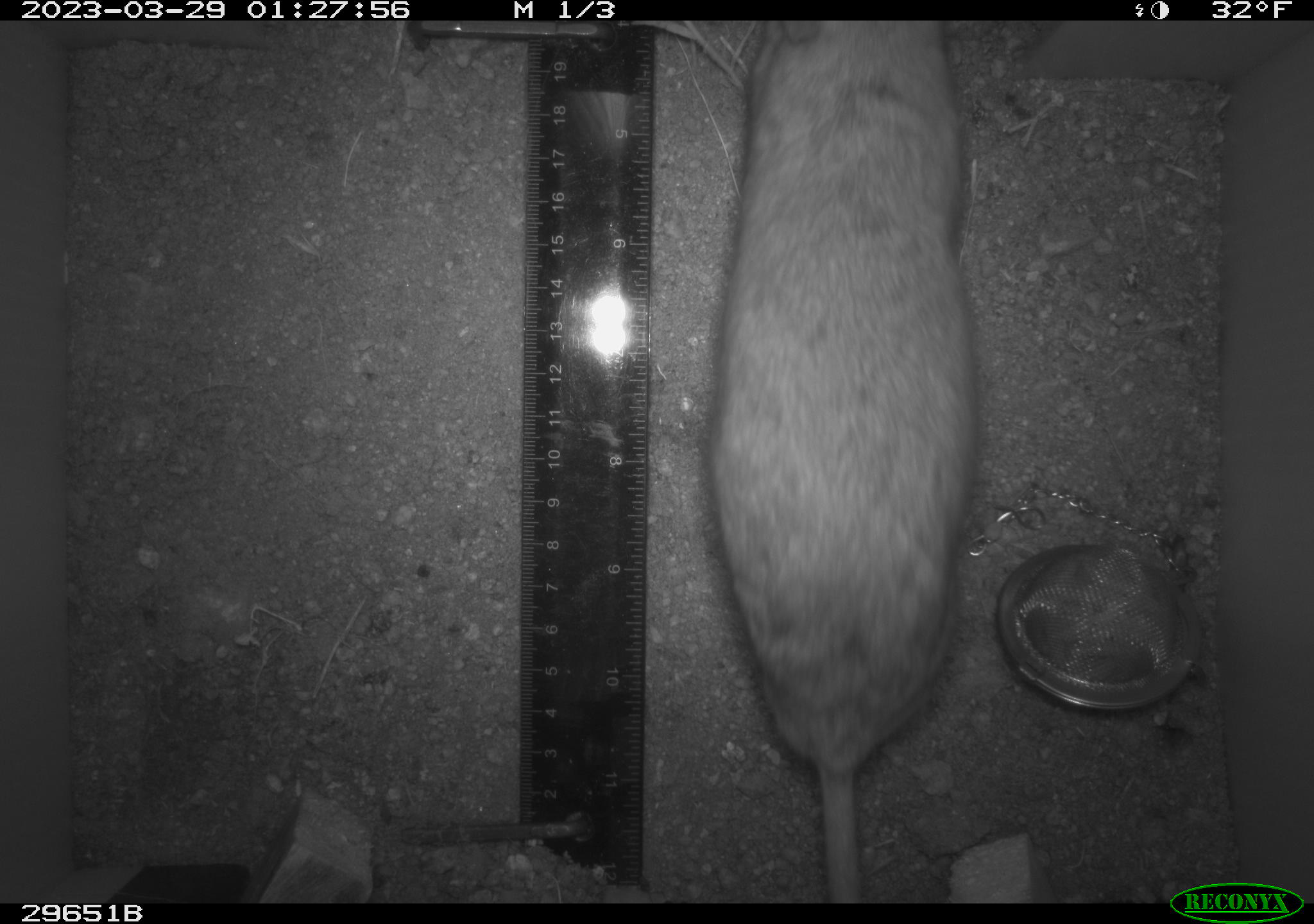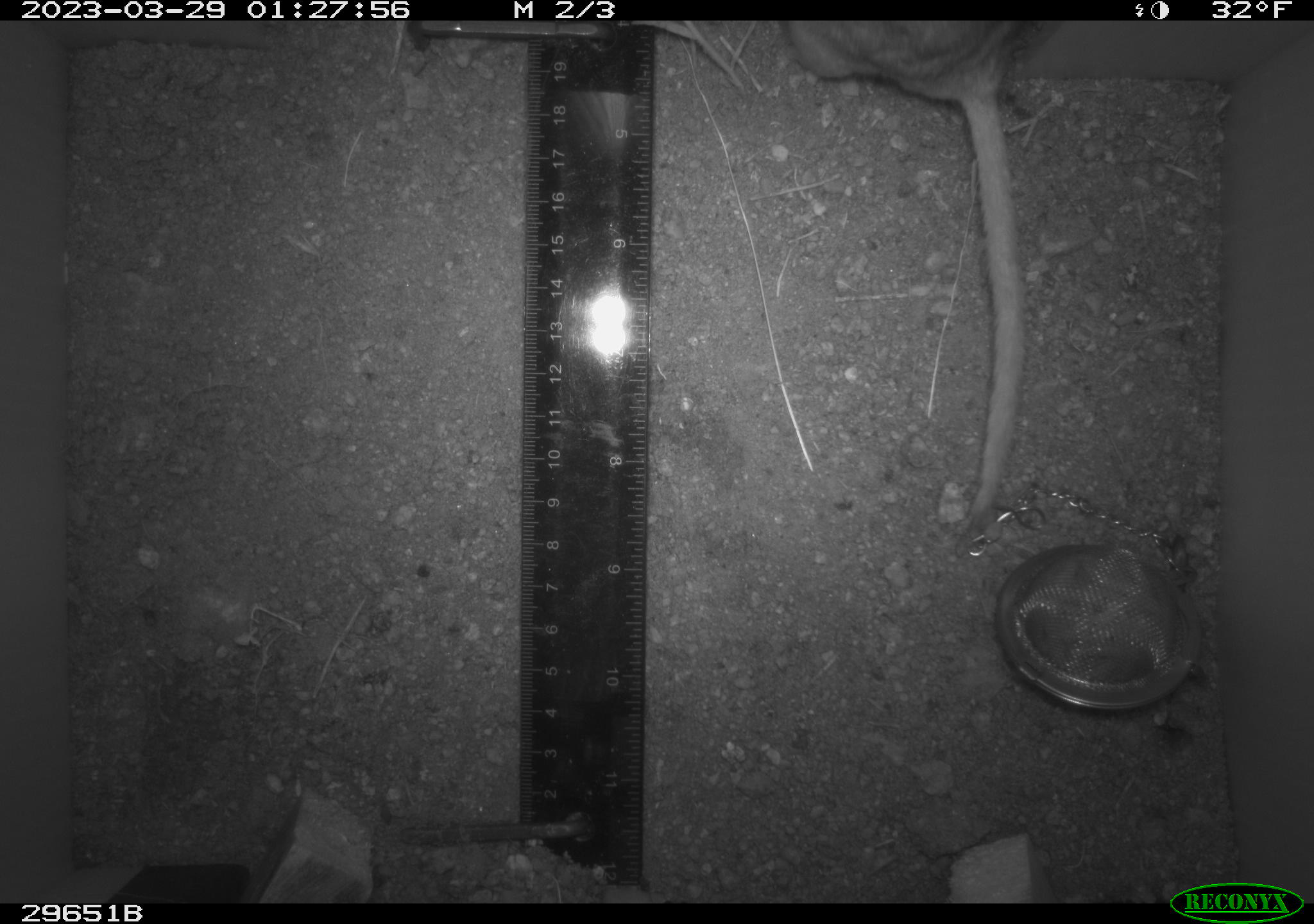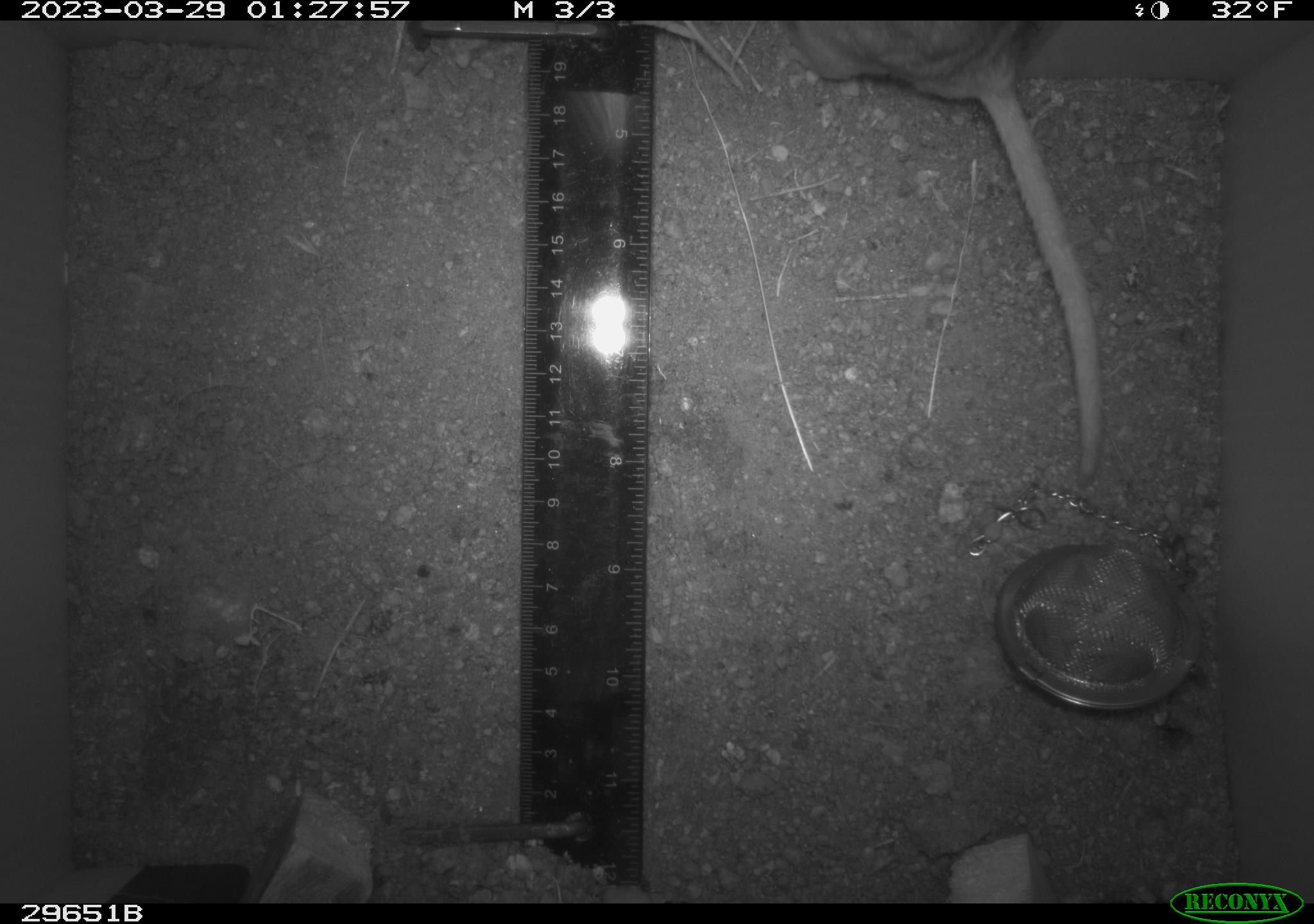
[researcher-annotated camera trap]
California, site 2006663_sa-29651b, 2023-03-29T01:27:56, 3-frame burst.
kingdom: Animalia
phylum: Chordata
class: Mammalia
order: Rodentia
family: Cricetidae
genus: Neotoma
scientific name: Neotoma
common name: pack rat or woodrat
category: neotoma species